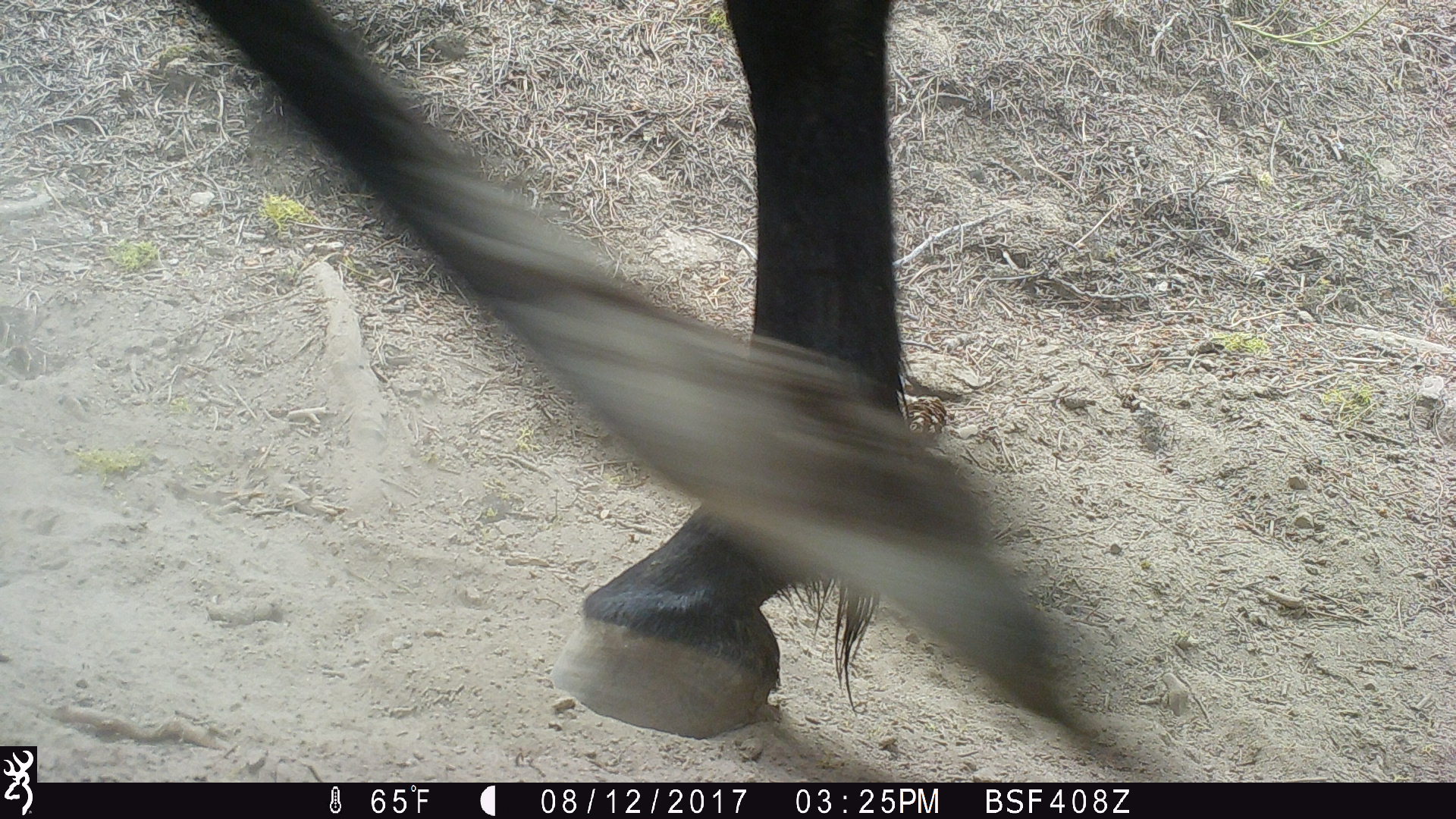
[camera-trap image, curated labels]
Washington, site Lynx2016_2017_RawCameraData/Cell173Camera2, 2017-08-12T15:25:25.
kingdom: Animalia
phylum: Chordata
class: Mammalia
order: Perissodactyla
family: Equidae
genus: Equus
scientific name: Equus caballus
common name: domestic horse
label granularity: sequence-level